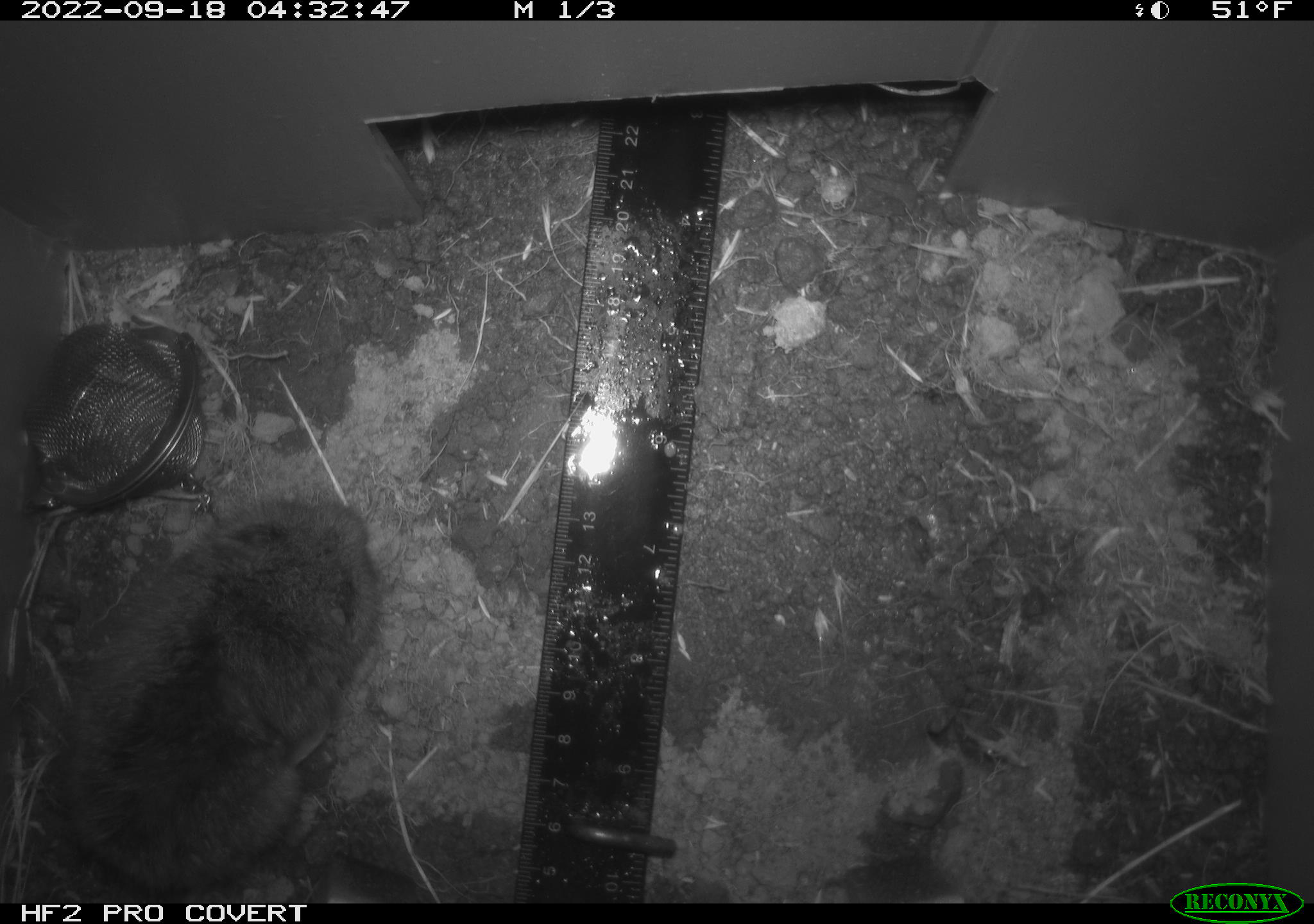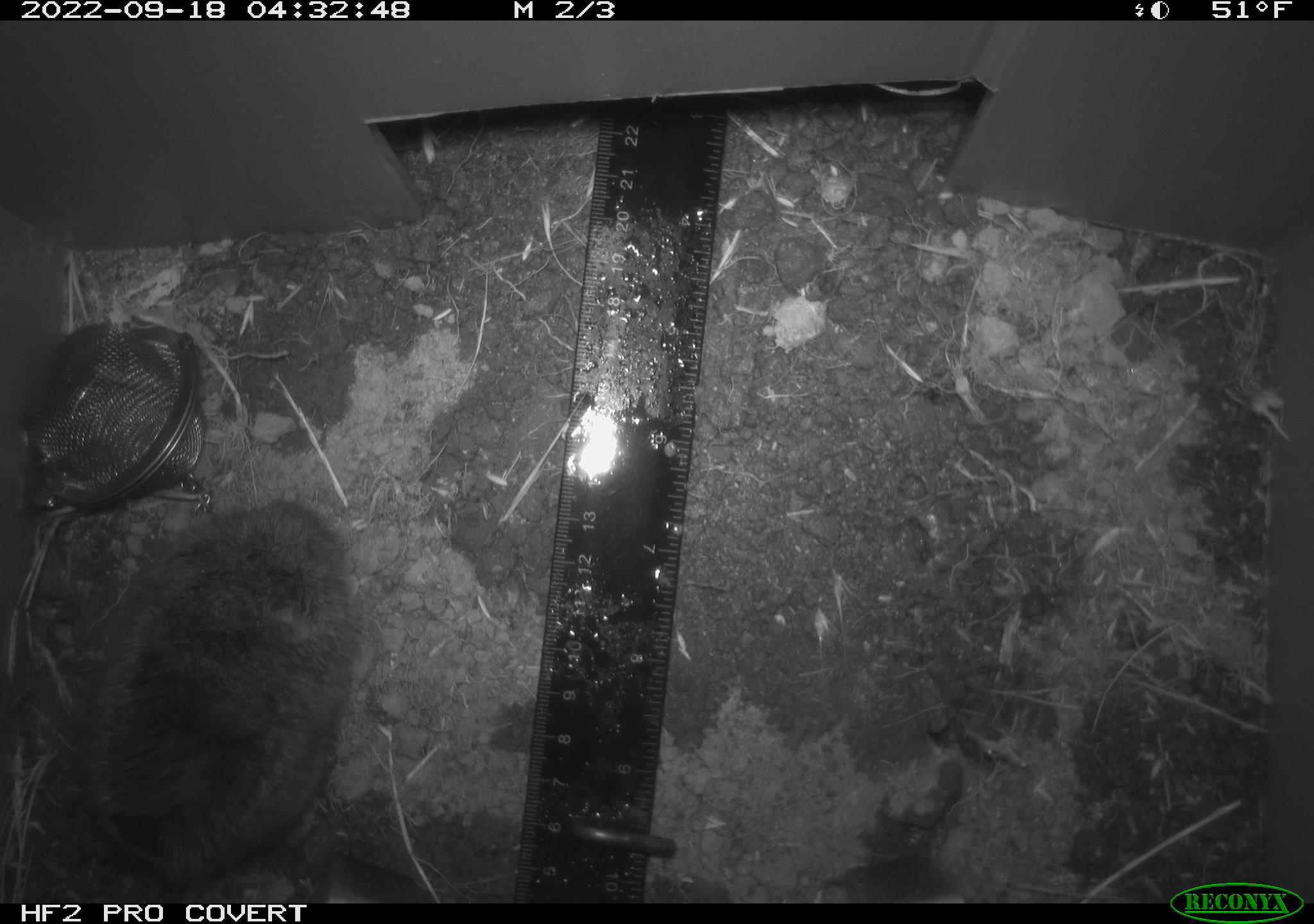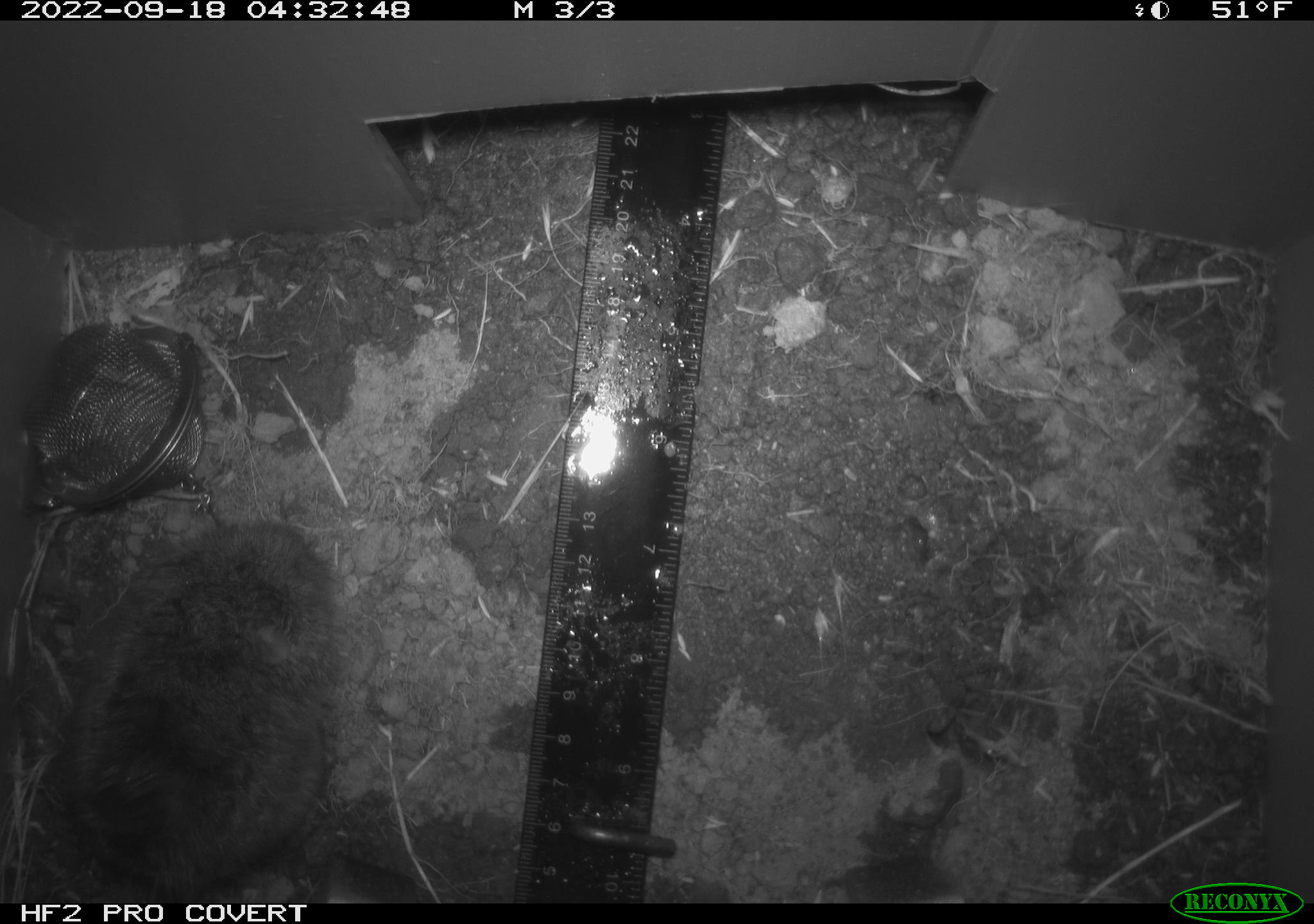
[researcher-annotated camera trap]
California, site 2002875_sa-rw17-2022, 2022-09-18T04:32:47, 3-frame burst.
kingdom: Animalia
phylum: Chordata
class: Mammalia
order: Rodentia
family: Cricetidae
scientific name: Arvicolinae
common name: voles, lemmings, and muskrats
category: arvicolinae subfamily